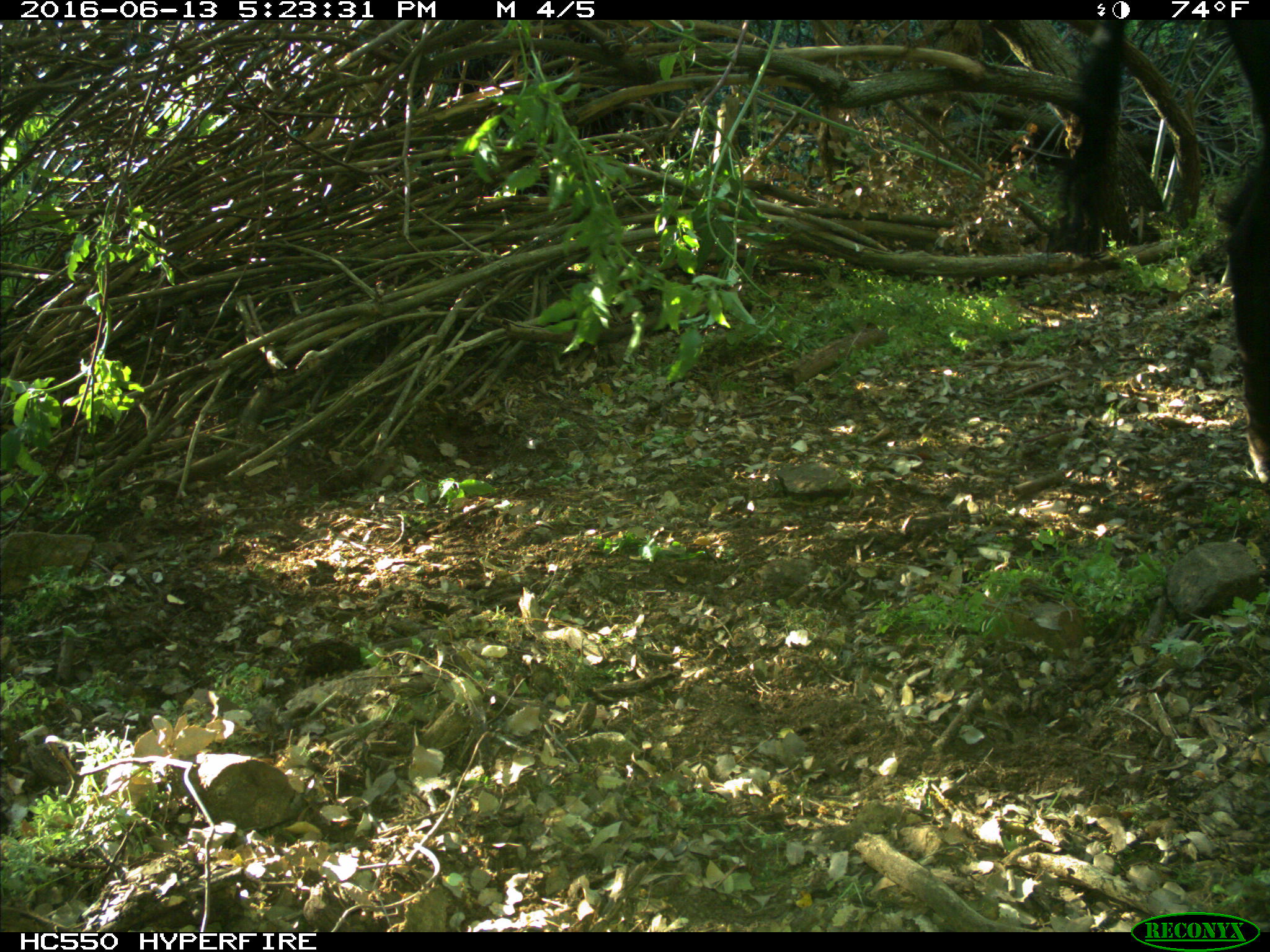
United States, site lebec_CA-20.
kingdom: Animalia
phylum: Chordata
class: Mammalia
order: Artiodactyla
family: Bovidae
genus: Bos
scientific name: Bos taurus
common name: domestic cow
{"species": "Bos taurus (domestic cow)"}